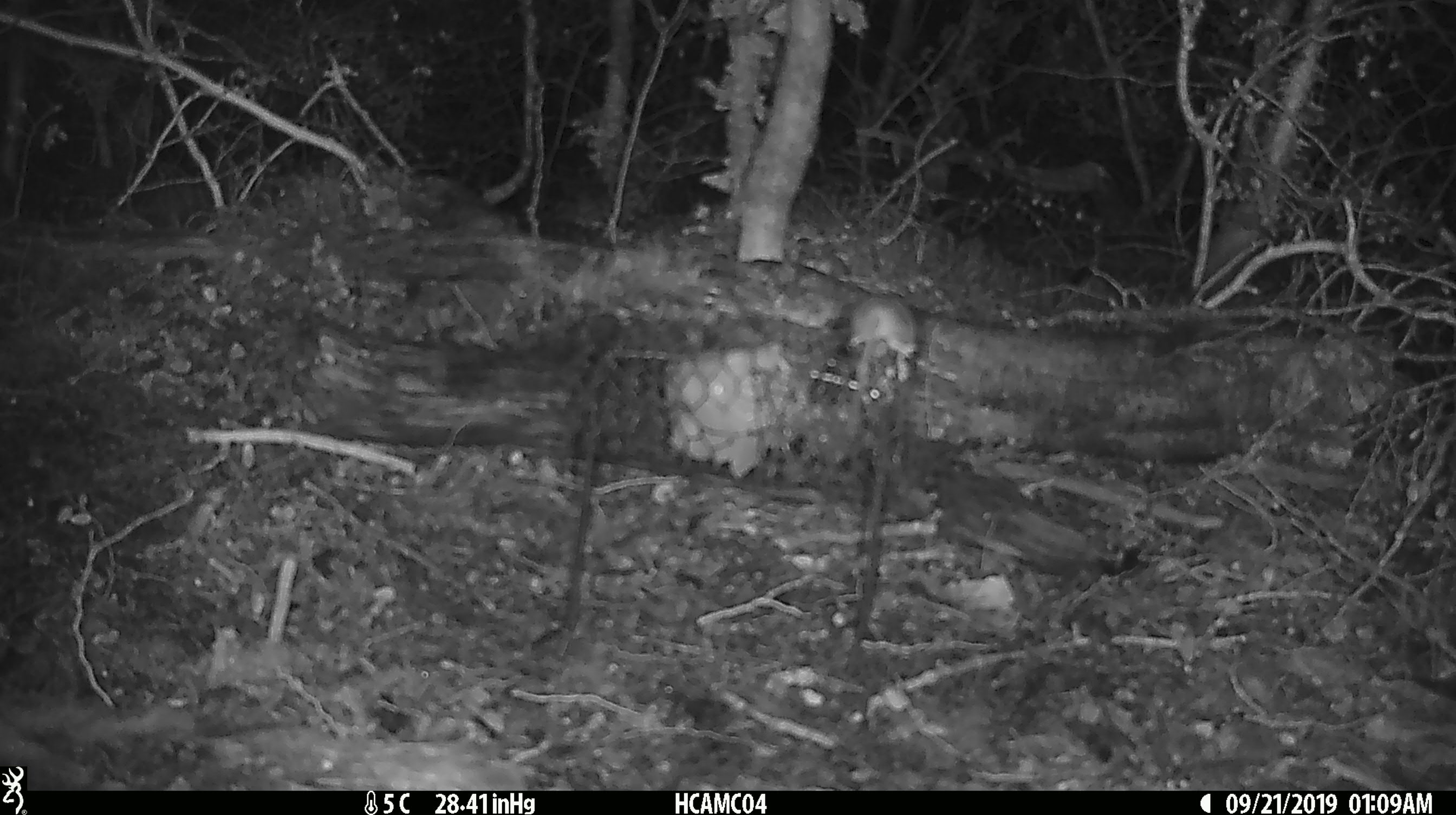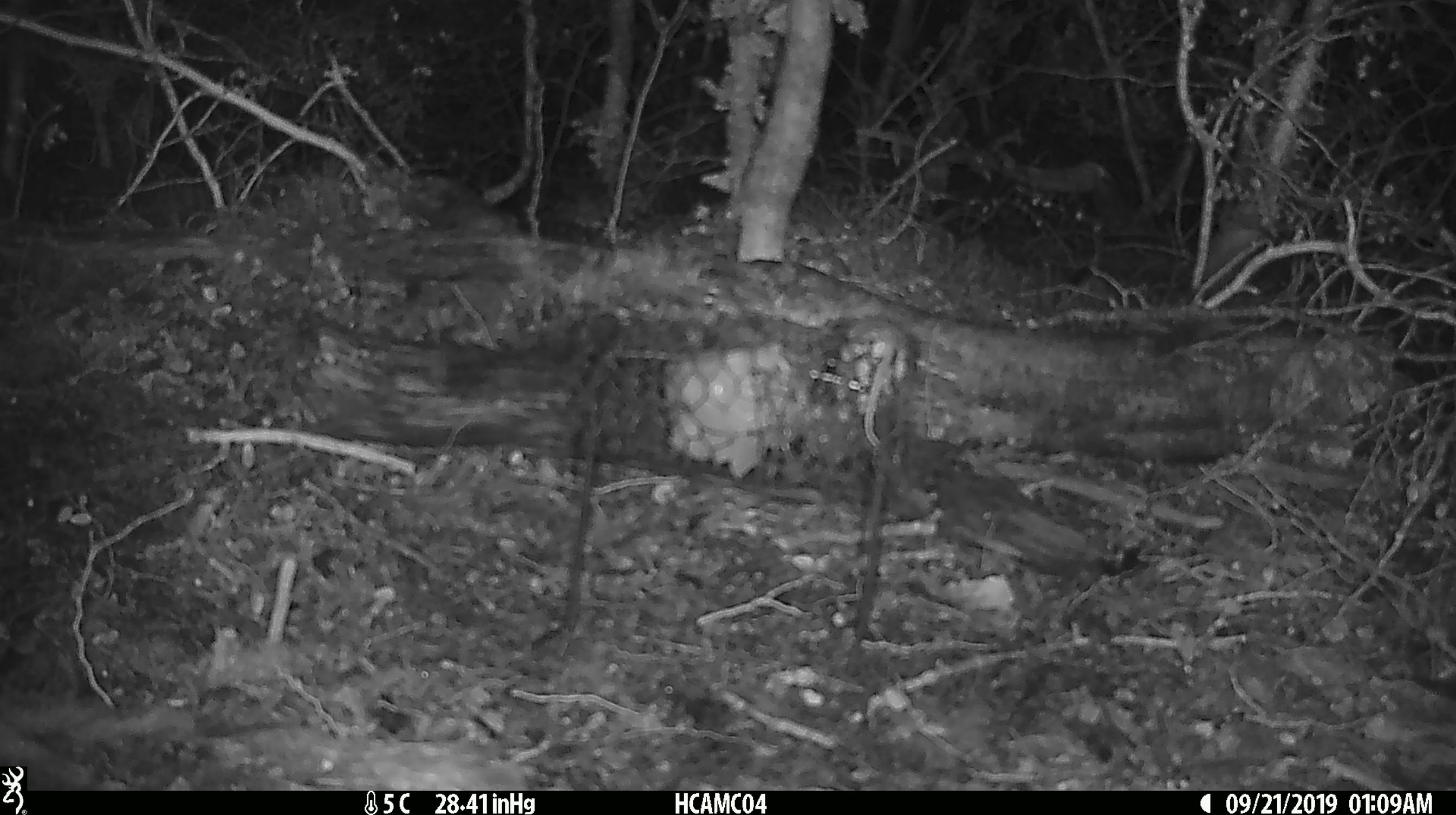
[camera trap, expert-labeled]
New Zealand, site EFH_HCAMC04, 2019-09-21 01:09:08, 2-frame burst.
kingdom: Animalia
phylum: Chordata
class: Mammalia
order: Rodentia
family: Muridae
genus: Mus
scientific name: Mus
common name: mouse